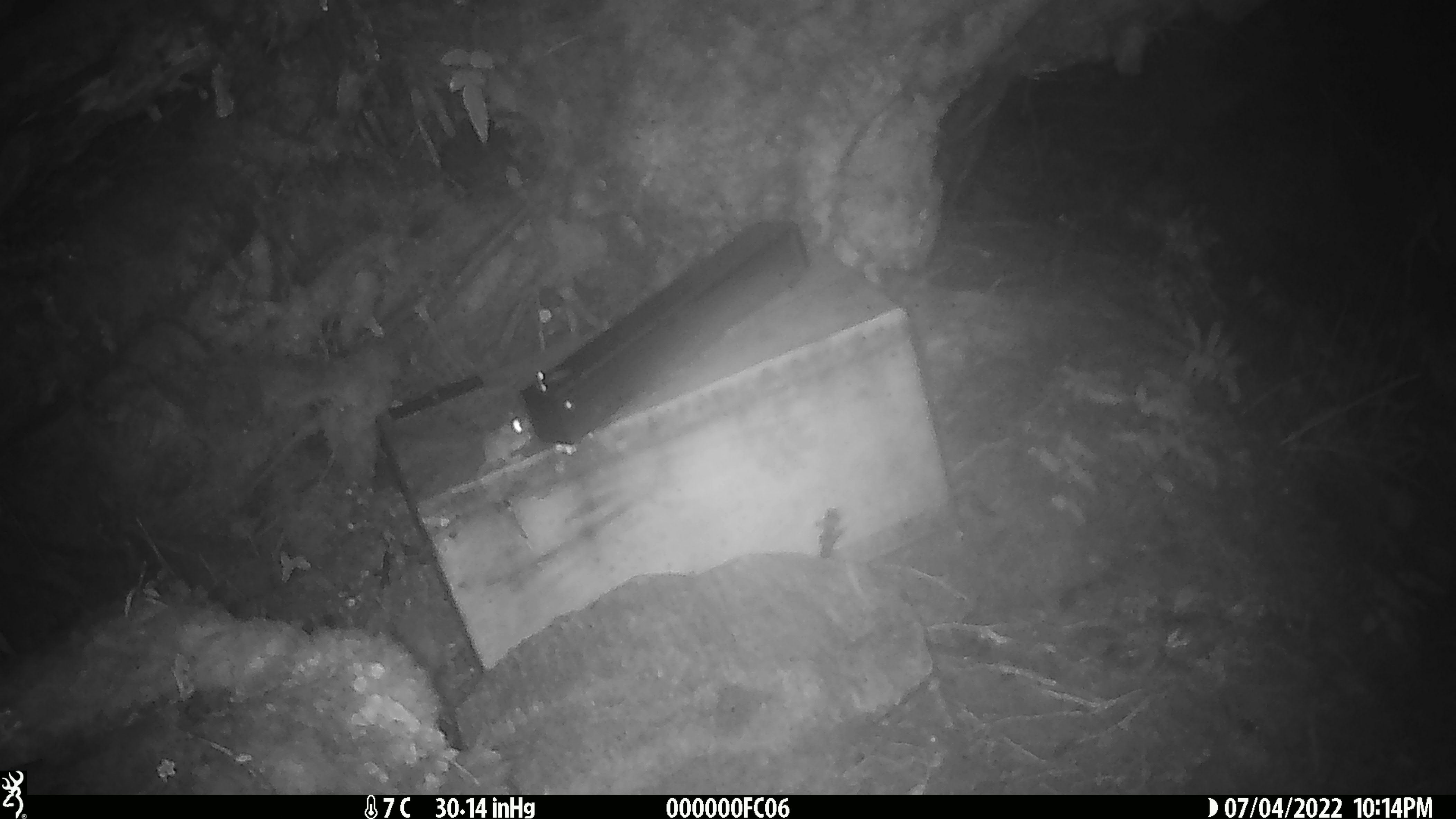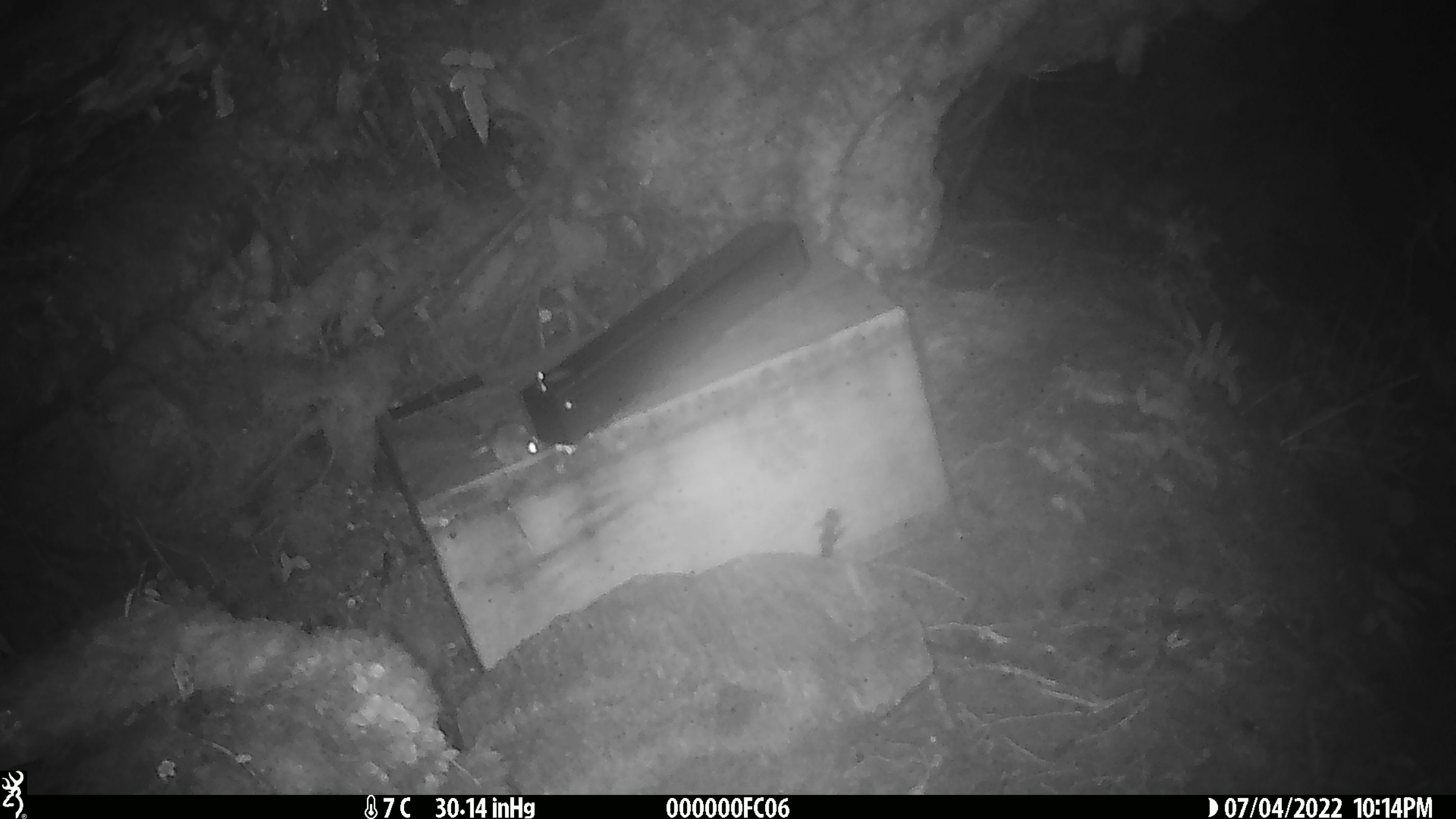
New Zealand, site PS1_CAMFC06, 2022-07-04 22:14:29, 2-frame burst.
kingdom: Animalia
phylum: Chordata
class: Mammalia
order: Rodentia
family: Muridae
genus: Mus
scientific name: Mus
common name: mouse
Mouse (Mus).